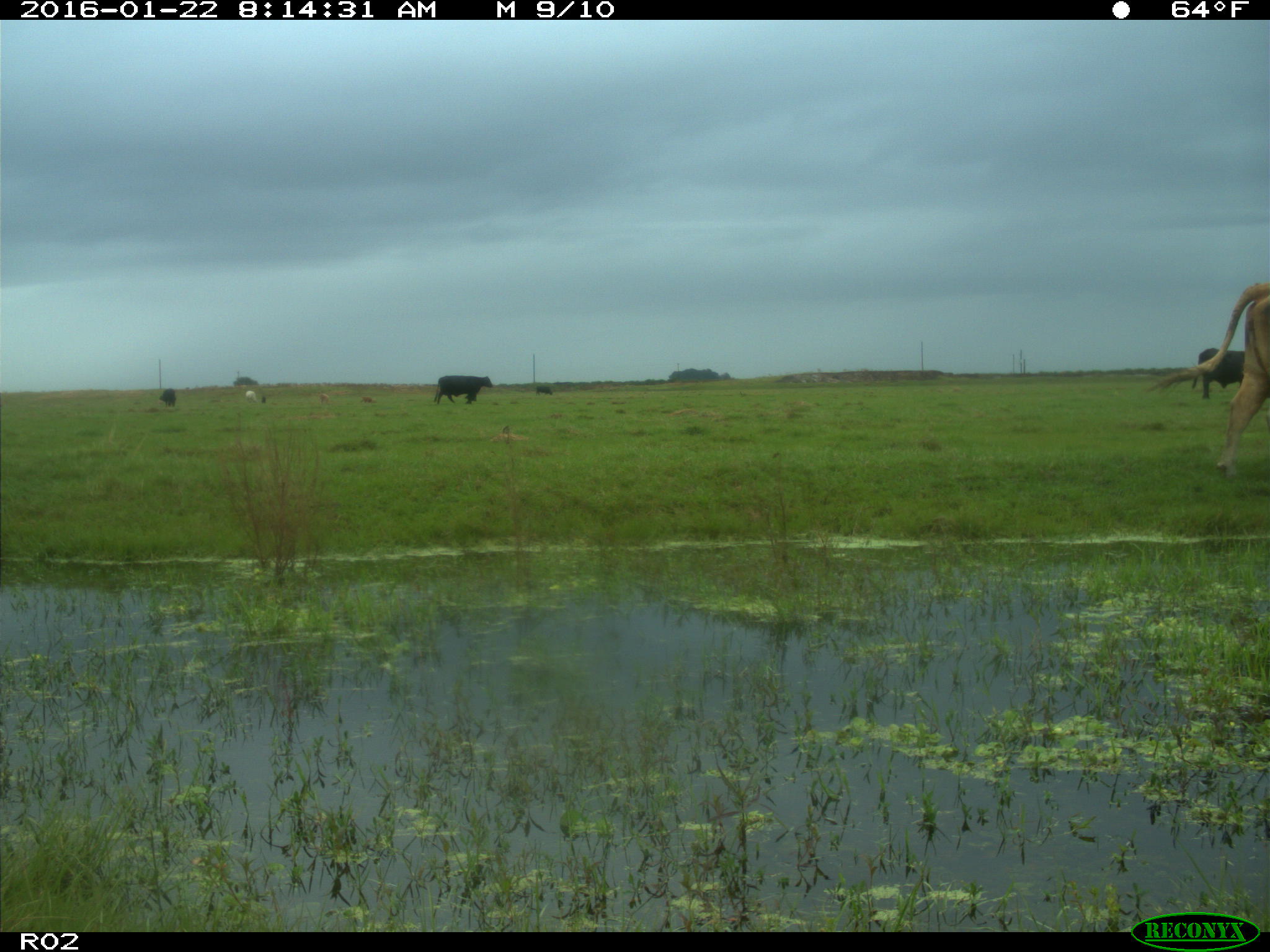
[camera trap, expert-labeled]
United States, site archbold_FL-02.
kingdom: Animalia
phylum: Chordata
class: Mammalia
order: Artiodactyla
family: Bovidae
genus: Bos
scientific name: Bos taurus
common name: domestic cow